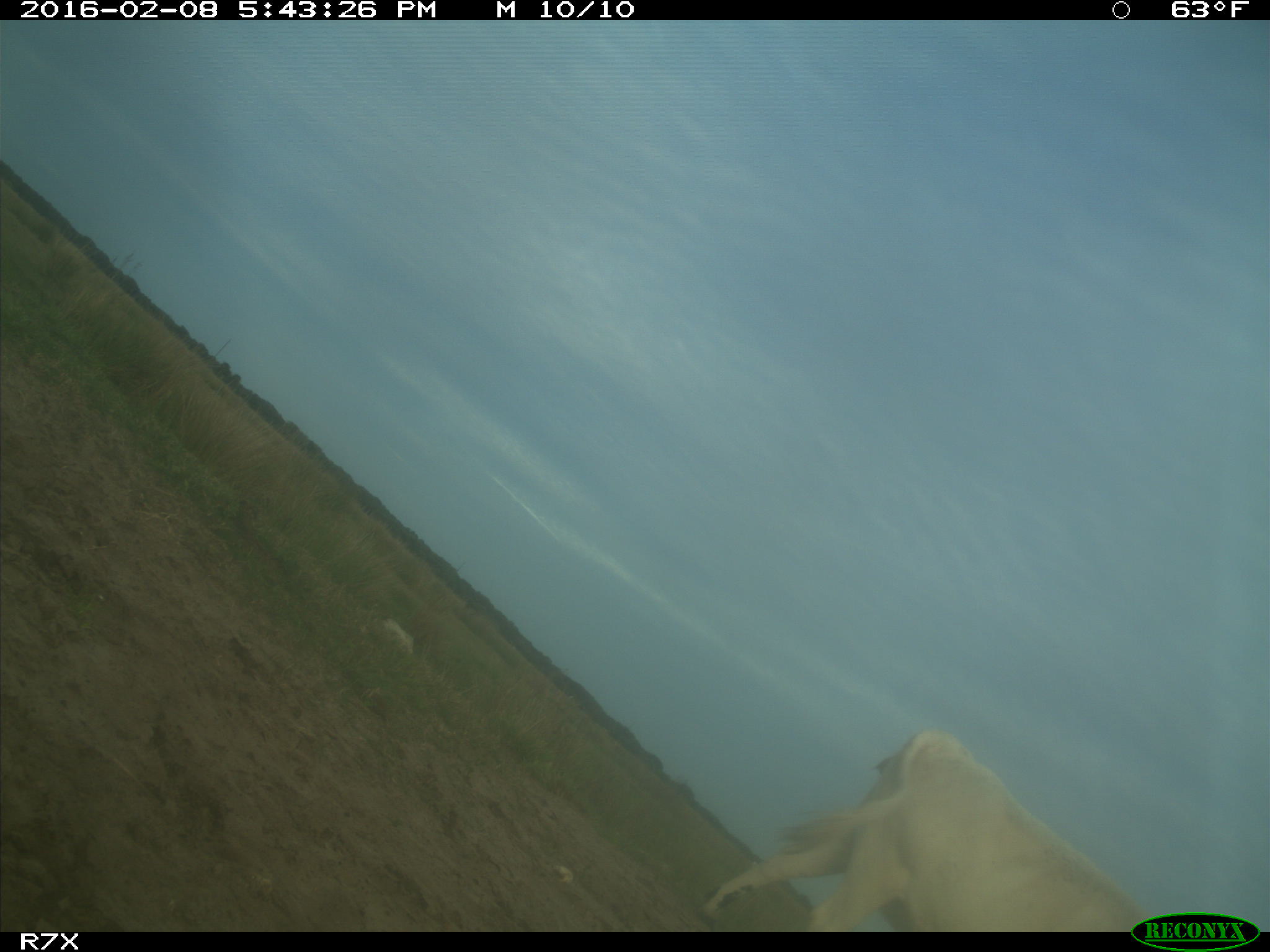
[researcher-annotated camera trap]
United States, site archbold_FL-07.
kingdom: Animalia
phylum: Chordata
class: Mammalia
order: Artiodactyla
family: Bovidae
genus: Bos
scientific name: Bos taurus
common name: domestic cow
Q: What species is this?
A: Bos taurus (domestic cow).